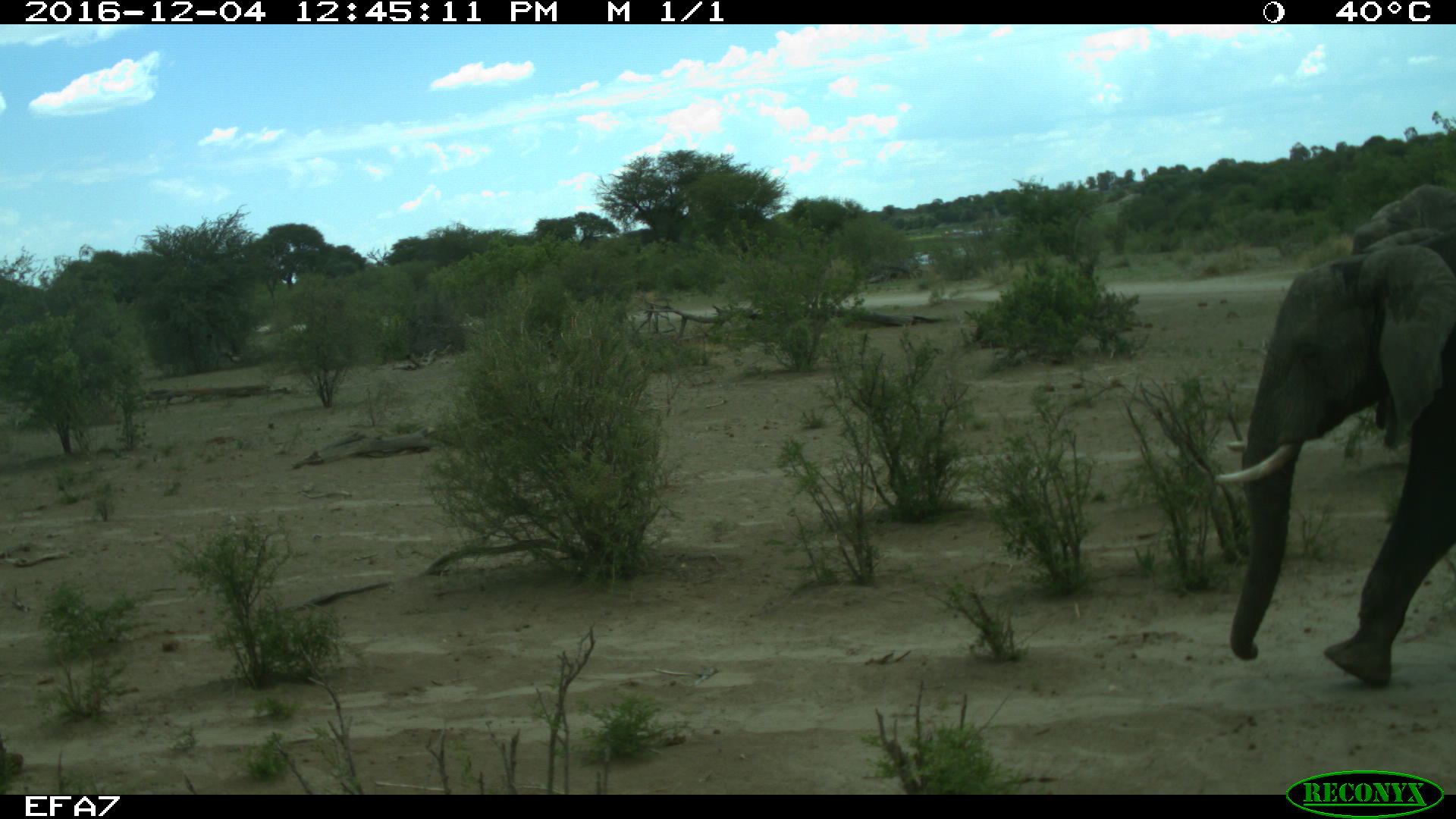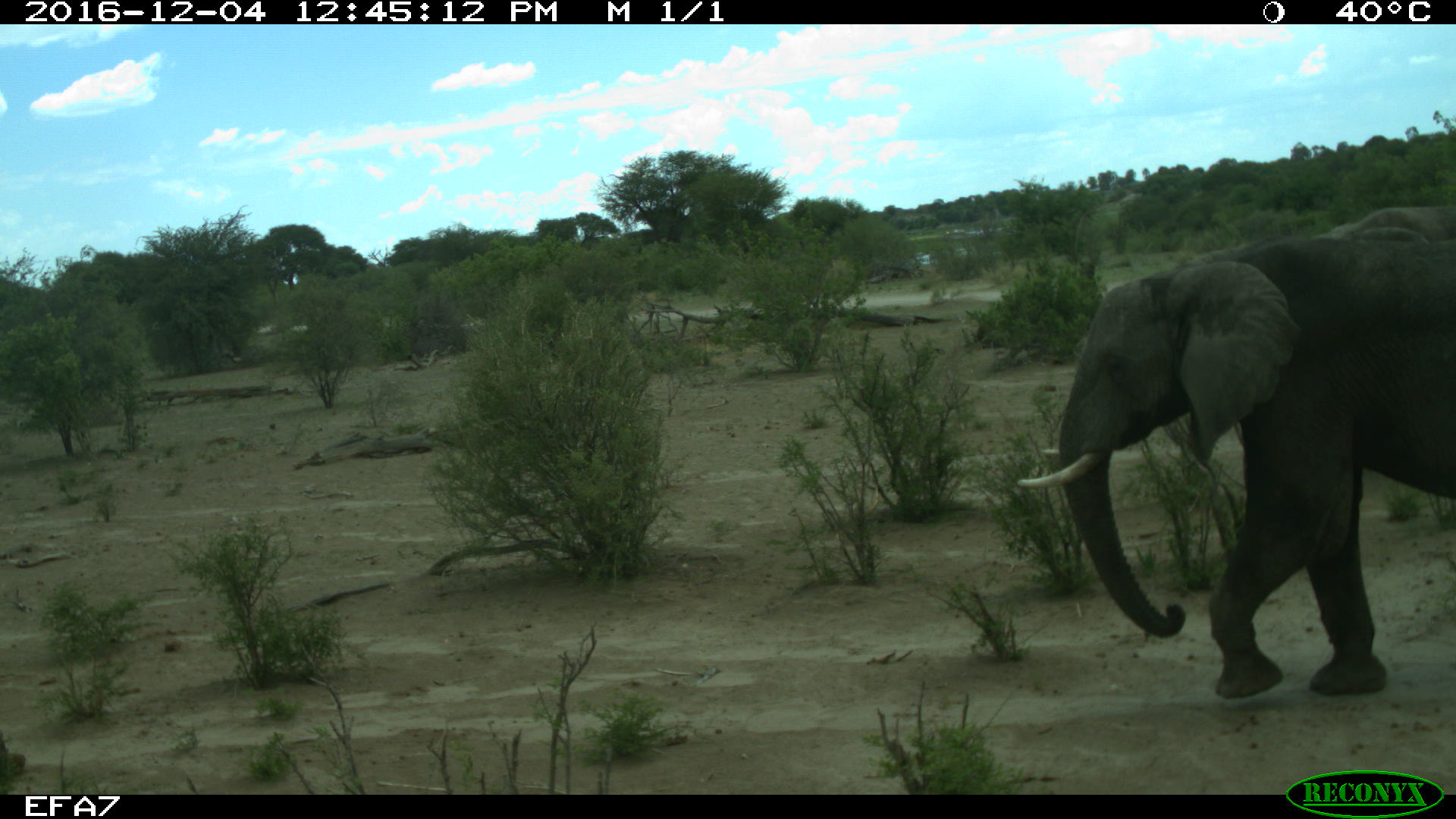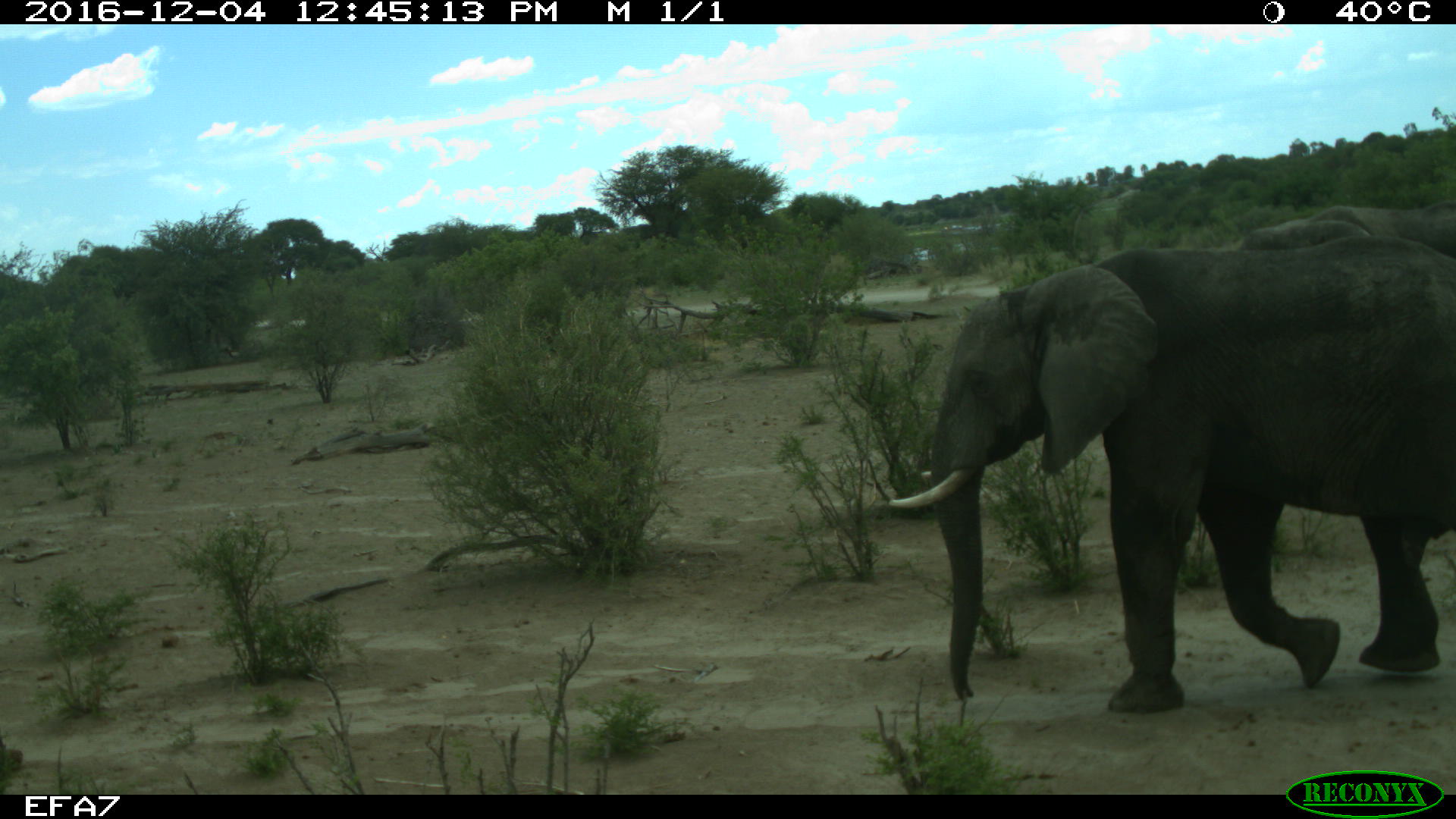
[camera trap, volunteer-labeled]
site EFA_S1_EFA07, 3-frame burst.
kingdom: Animalia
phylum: Chordata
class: Mammalia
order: Proboscidea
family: Elephantidae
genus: Loxodonta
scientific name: Loxodonta africana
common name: african bush elephant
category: elephant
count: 2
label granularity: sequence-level